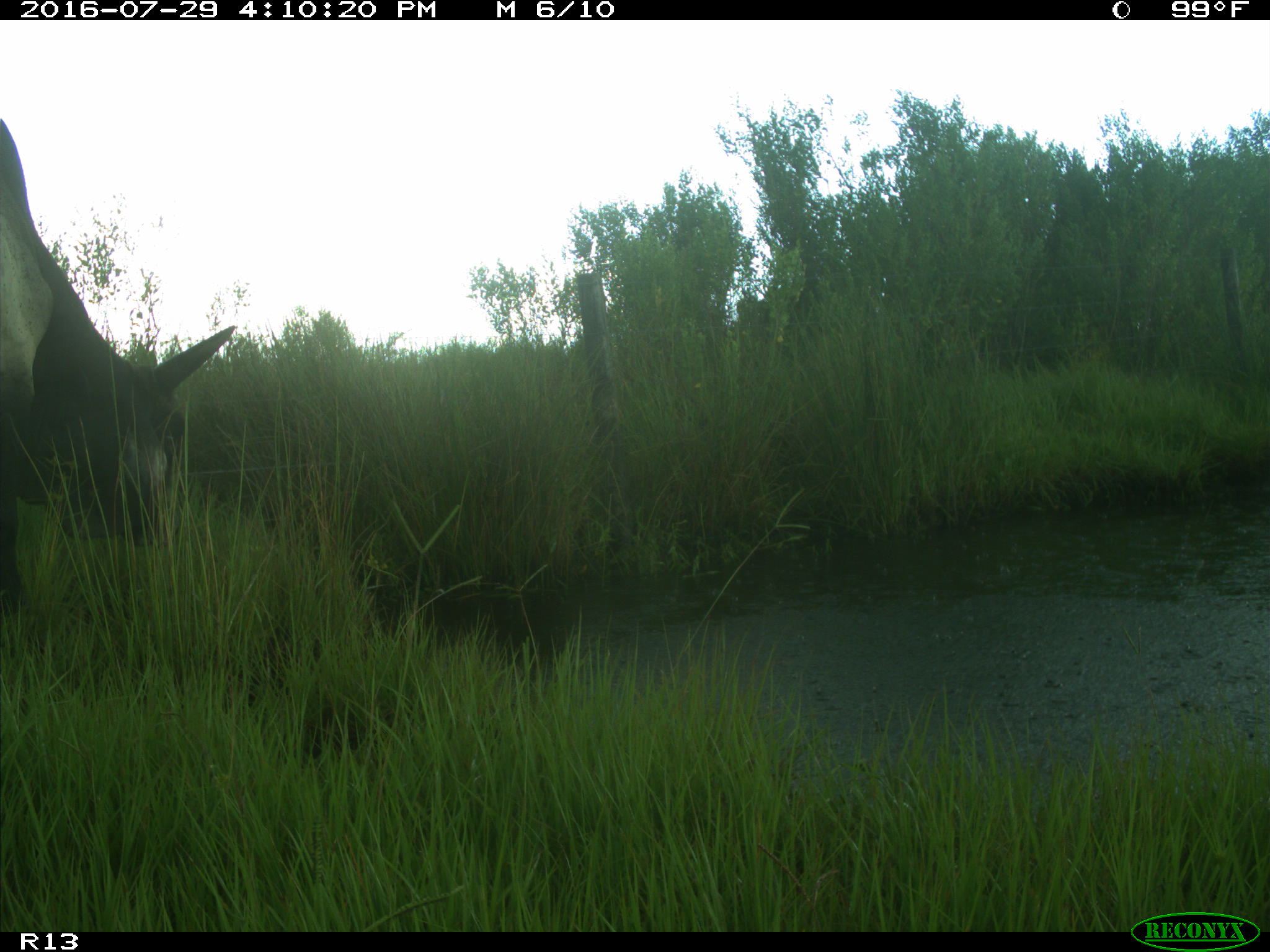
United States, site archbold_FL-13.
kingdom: Animalia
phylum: Chordata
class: Mammalia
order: Artiodactyla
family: Bovidae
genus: Bos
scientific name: Bos taurus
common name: domestic cow